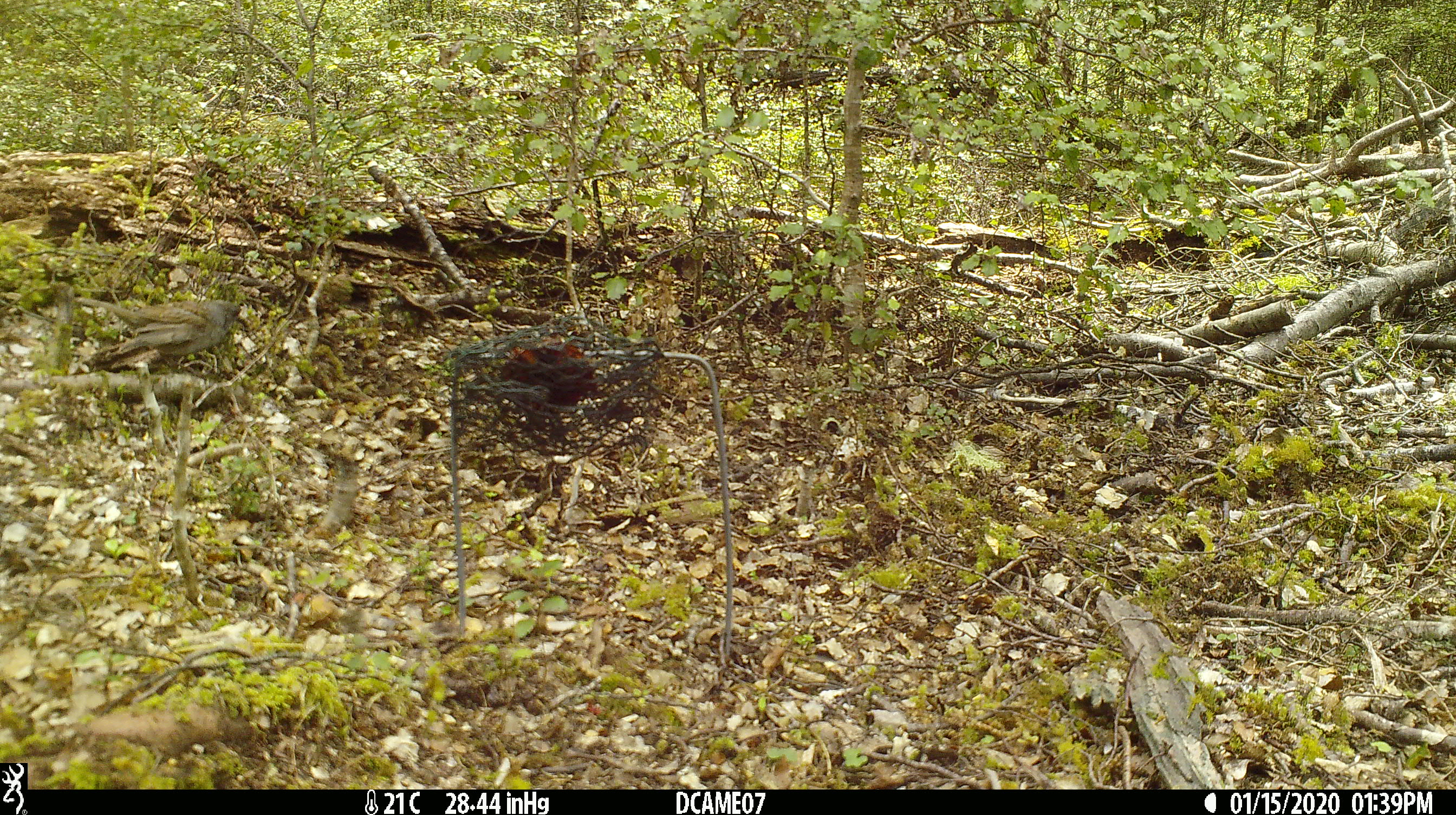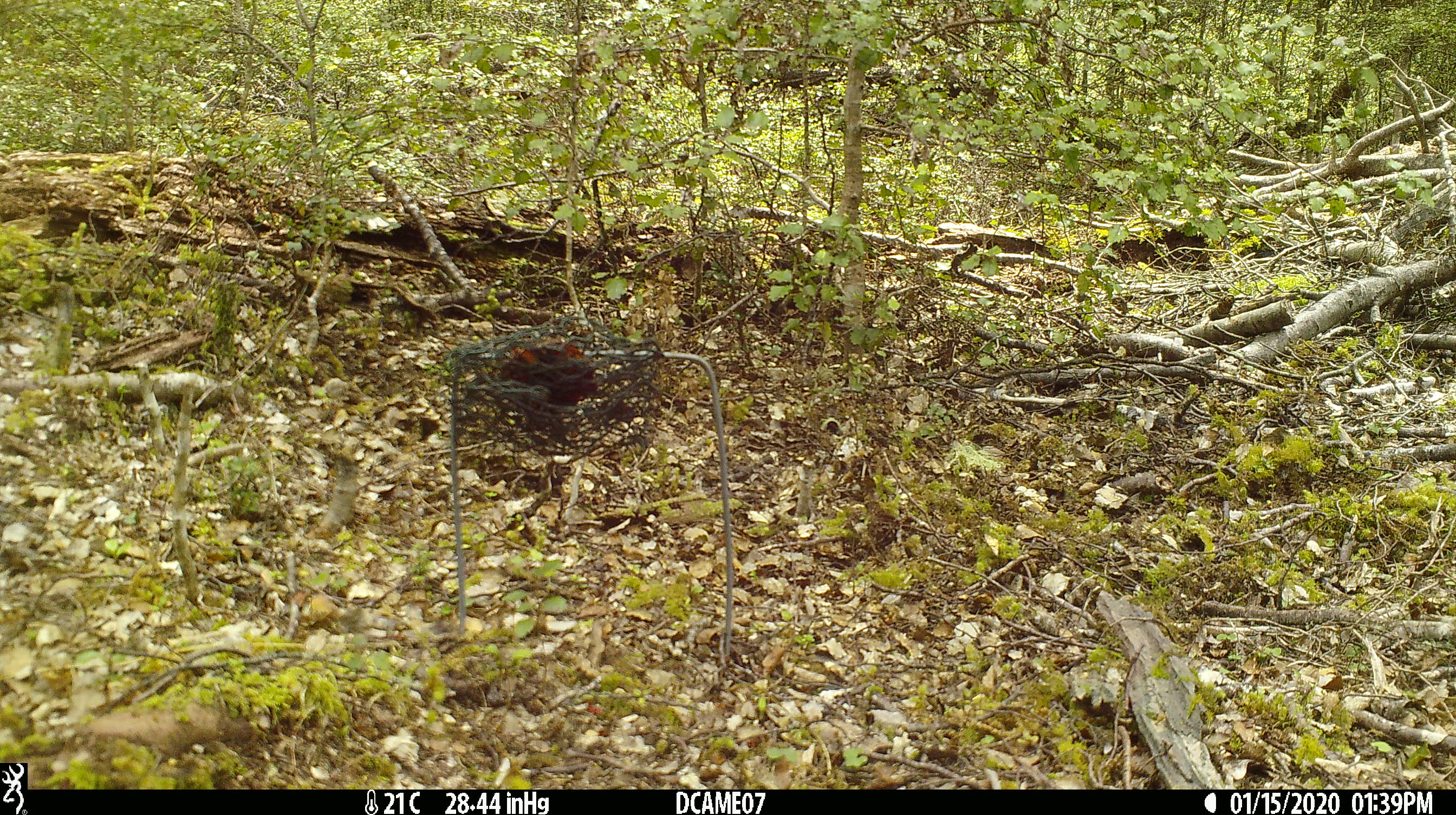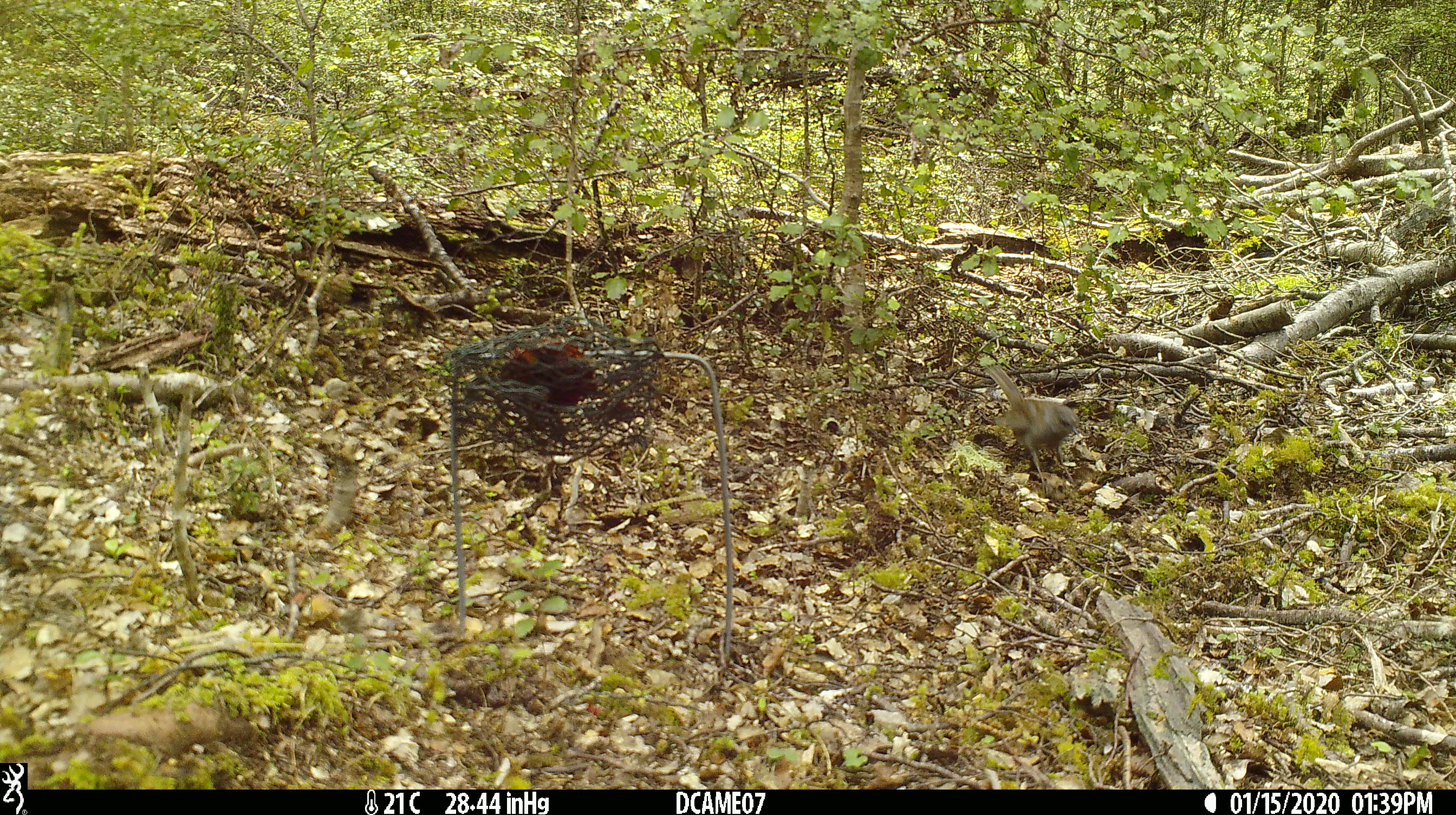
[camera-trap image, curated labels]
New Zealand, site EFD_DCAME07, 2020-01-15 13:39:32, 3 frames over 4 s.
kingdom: Animalia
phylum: Chordata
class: Aves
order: Passeriformes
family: Prunellidae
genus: Prunella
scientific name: Prunella modularis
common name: dunnock